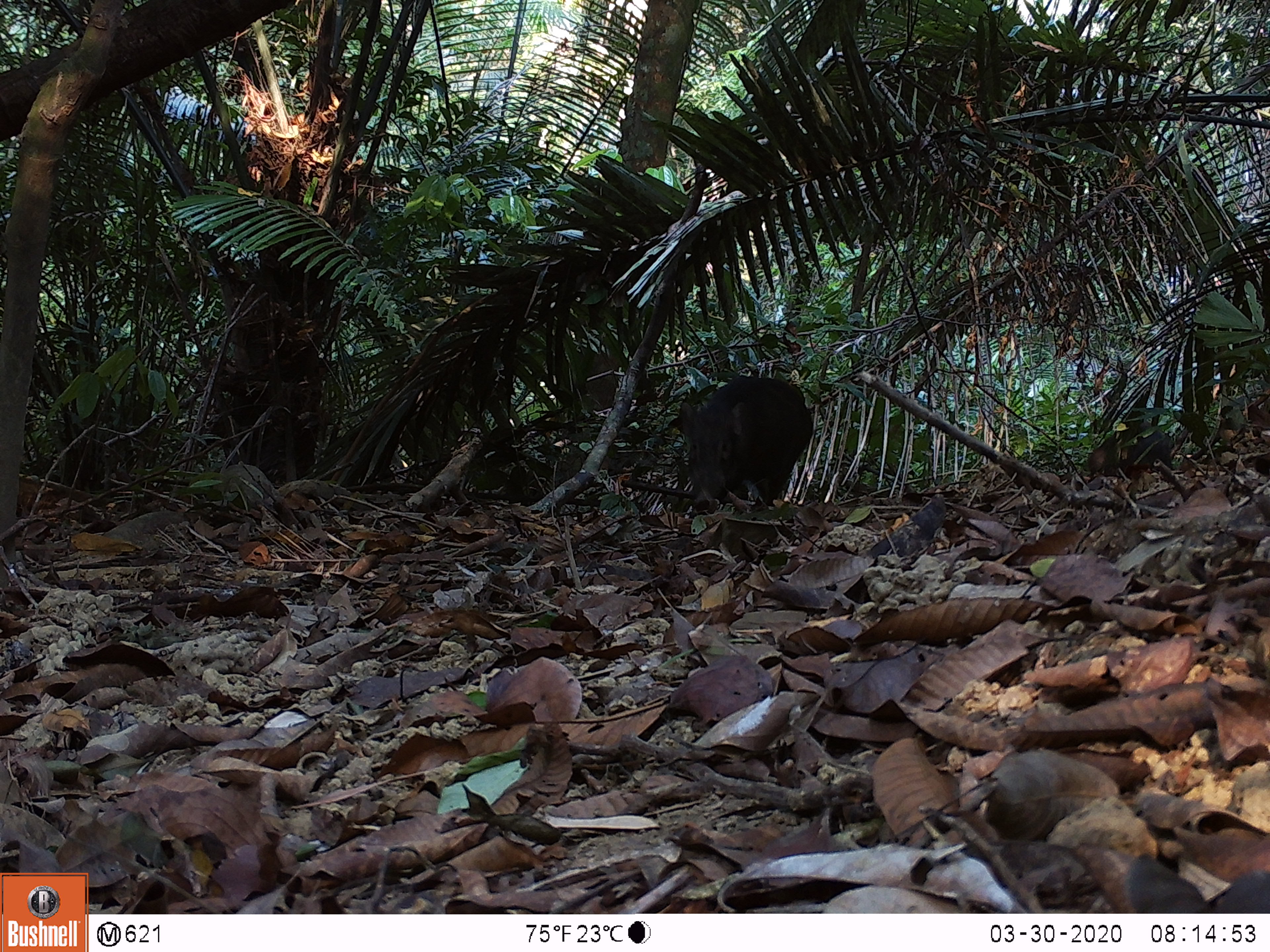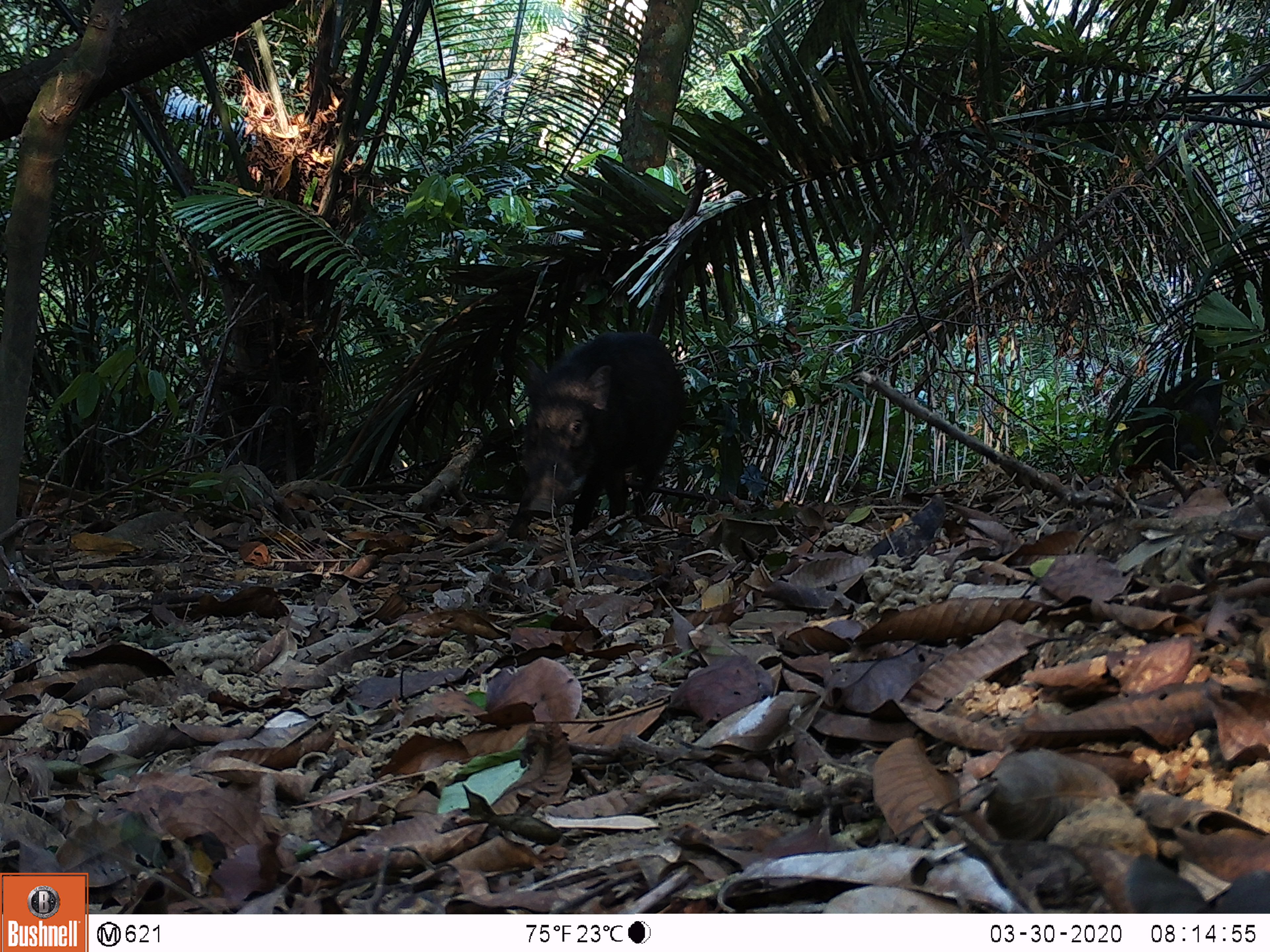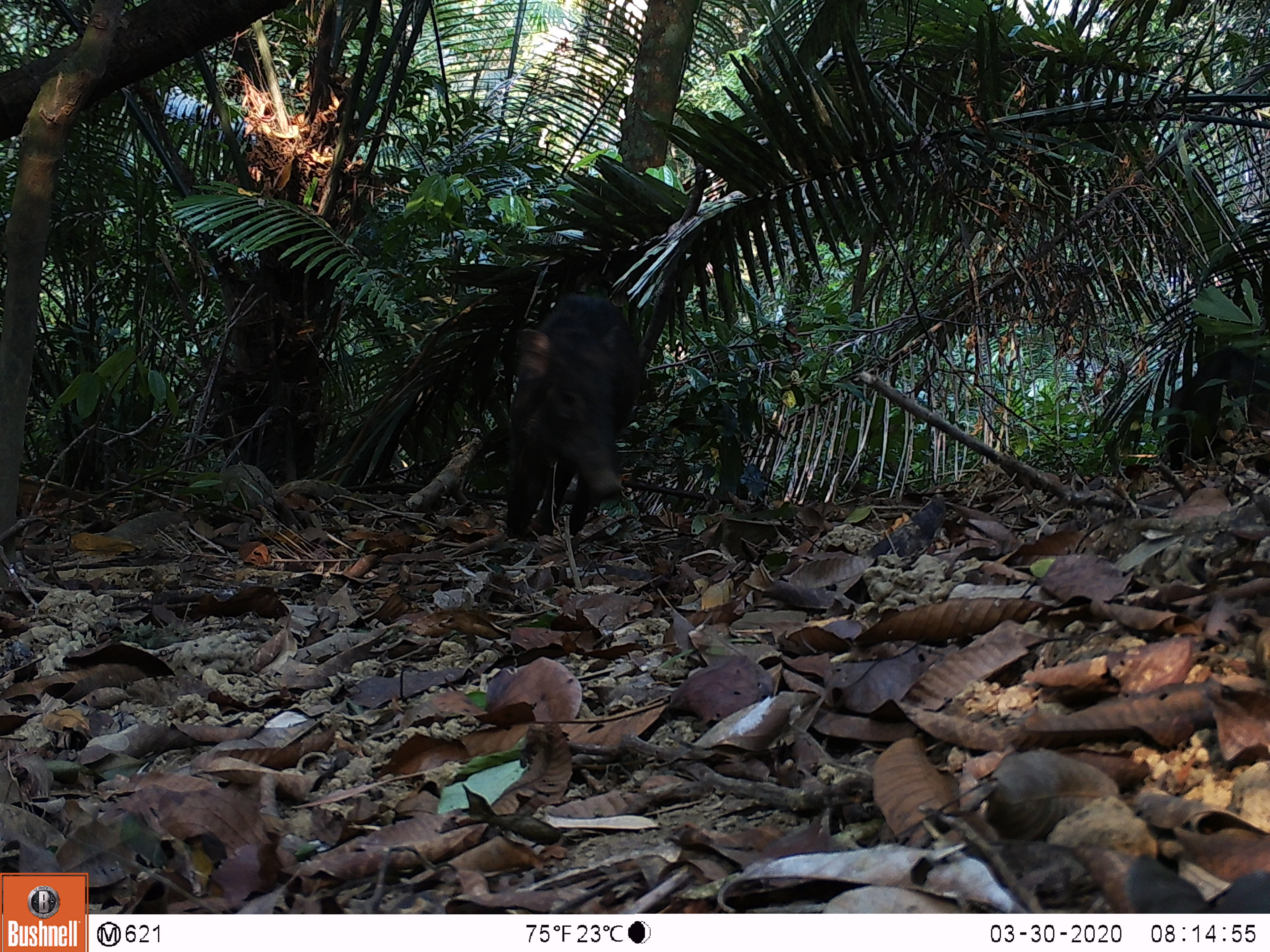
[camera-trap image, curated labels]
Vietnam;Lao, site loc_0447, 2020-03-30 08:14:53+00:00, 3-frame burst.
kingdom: Animalia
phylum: Chordata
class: Mammalia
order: Artiodactyla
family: Suidae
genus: Sus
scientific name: Sus scrofa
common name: eurasian wild pig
Eurasian wild pig (Sus scrofa). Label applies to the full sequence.